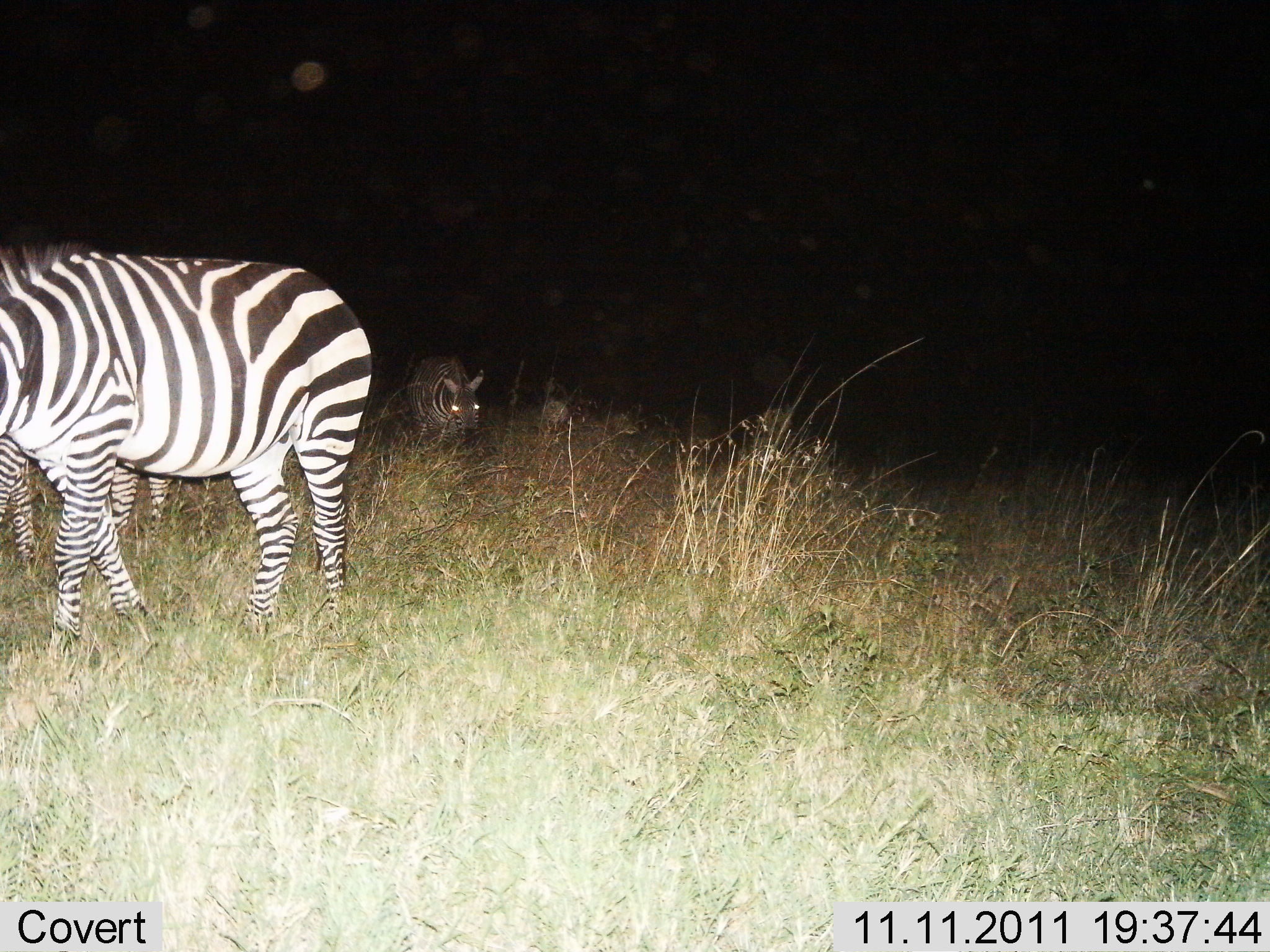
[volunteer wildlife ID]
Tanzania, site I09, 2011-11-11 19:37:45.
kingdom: Animalia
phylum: Chordata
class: Mammalia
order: Perissodactyla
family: Equidae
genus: Equus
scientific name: Equus quagga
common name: plains zebra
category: zebra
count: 3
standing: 40%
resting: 10%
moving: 40%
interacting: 0%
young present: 0%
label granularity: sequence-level